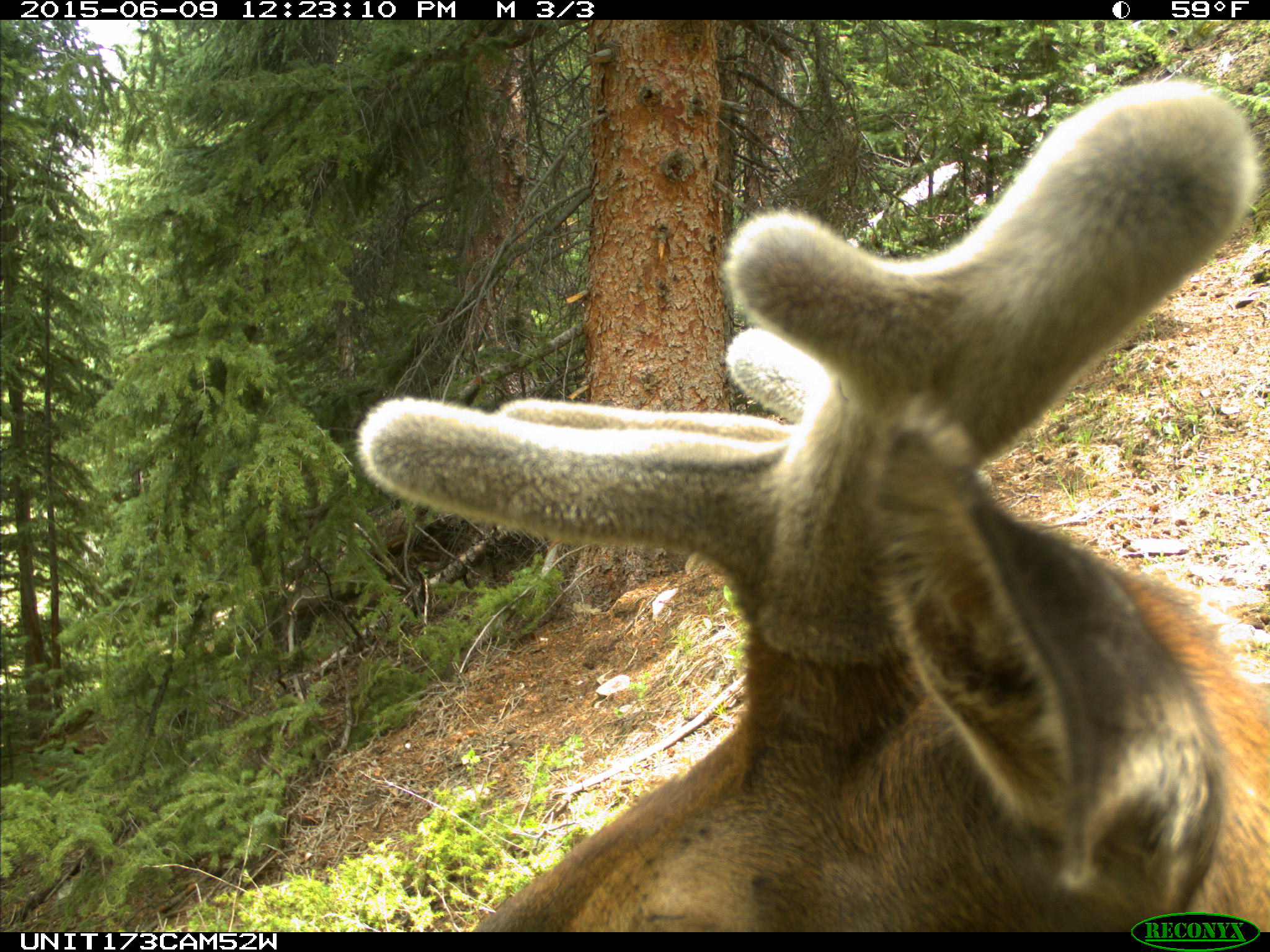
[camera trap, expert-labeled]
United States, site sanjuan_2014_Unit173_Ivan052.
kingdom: Animalia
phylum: Chordata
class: Mammalia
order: Artiodactyla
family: Cervidae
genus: Cervus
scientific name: Cervus elaphus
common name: red deer